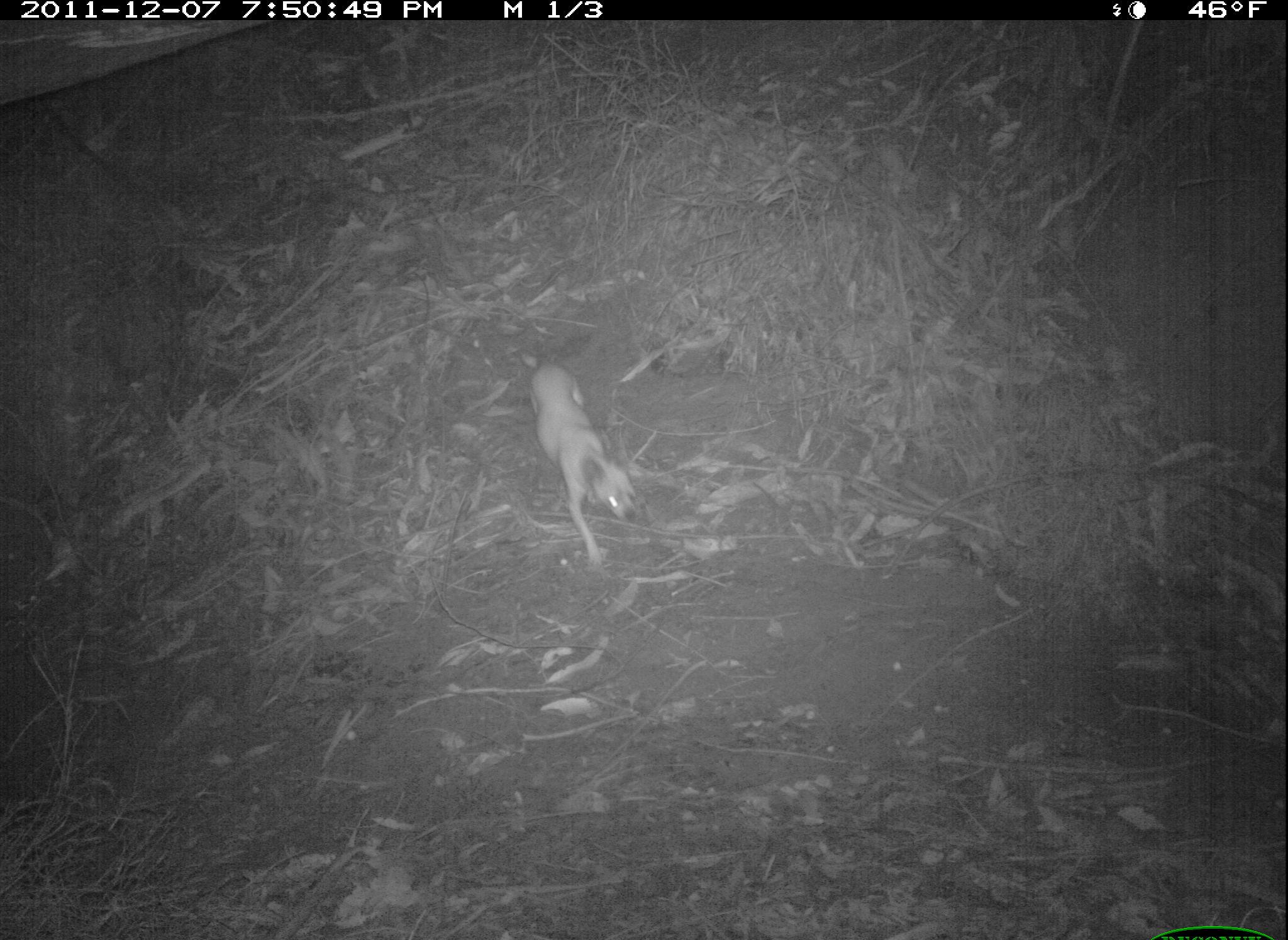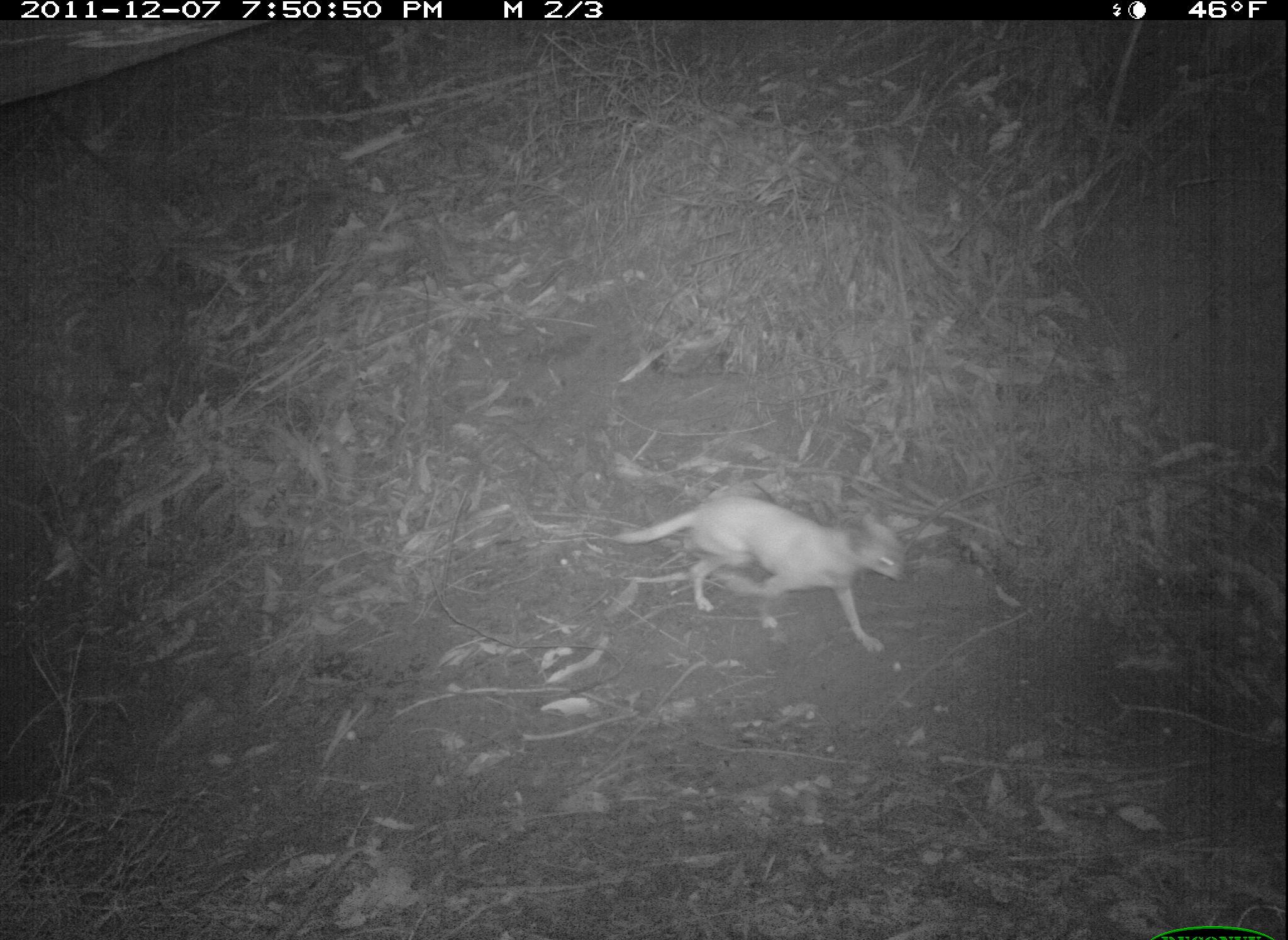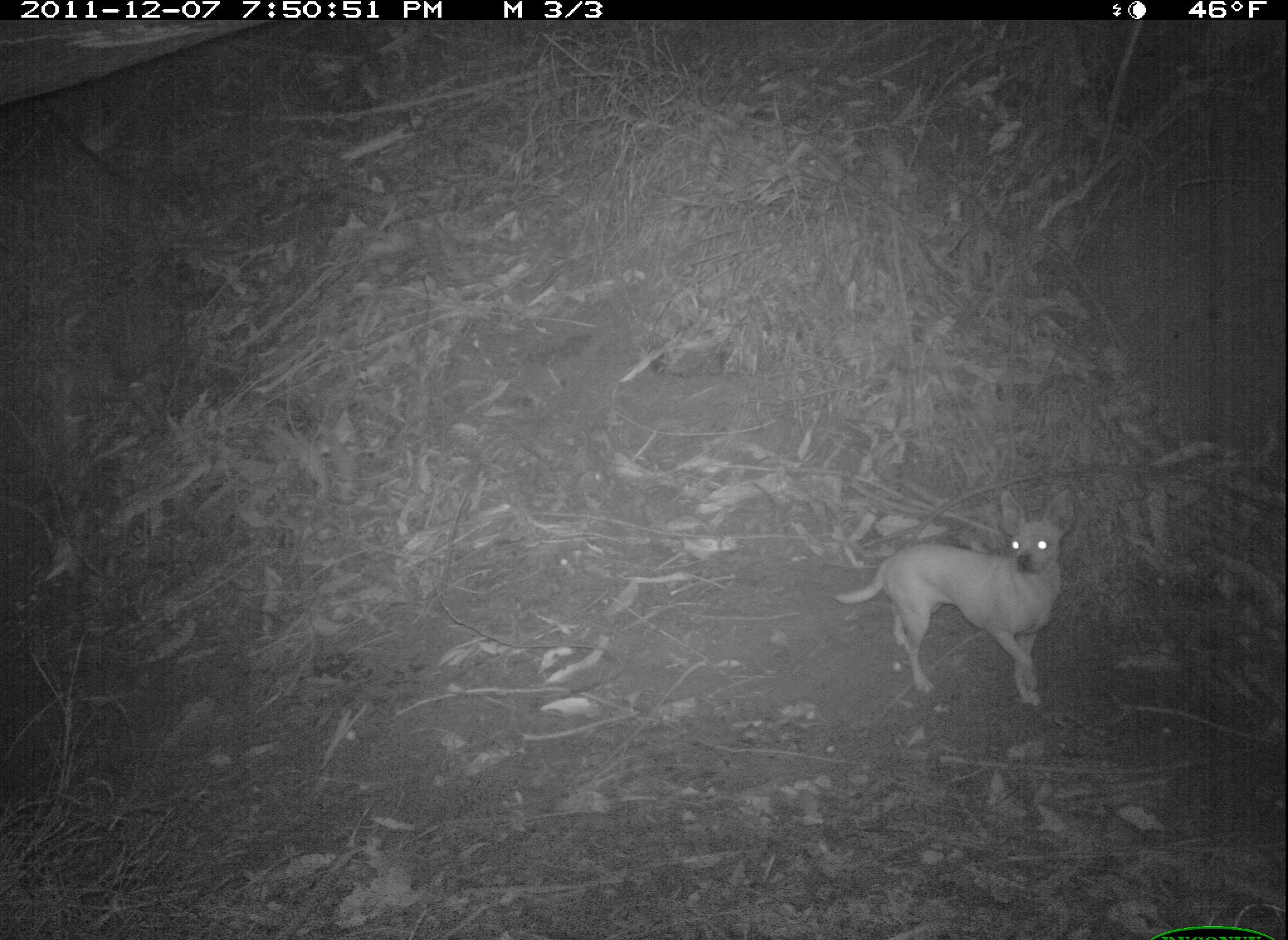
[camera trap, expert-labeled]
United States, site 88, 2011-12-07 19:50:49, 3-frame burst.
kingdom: Animalia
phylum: Chordata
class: Mammalia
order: Carnivora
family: Canidae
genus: Canis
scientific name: Canis familiaris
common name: domestic dog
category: dog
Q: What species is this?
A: Dog (domestic dog) (Canis familiaris).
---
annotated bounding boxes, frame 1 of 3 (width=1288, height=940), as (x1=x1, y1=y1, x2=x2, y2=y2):
dog: (x1=512, y1=351, x2=657, y2=586)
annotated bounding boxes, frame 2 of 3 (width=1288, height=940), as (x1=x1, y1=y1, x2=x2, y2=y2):
dog: (x1=580, y1=470, x2=916, y2=664)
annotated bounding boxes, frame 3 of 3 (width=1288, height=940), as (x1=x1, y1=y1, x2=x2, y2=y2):
dog: (x1=810, y1=488, x2=1090, y2=710)